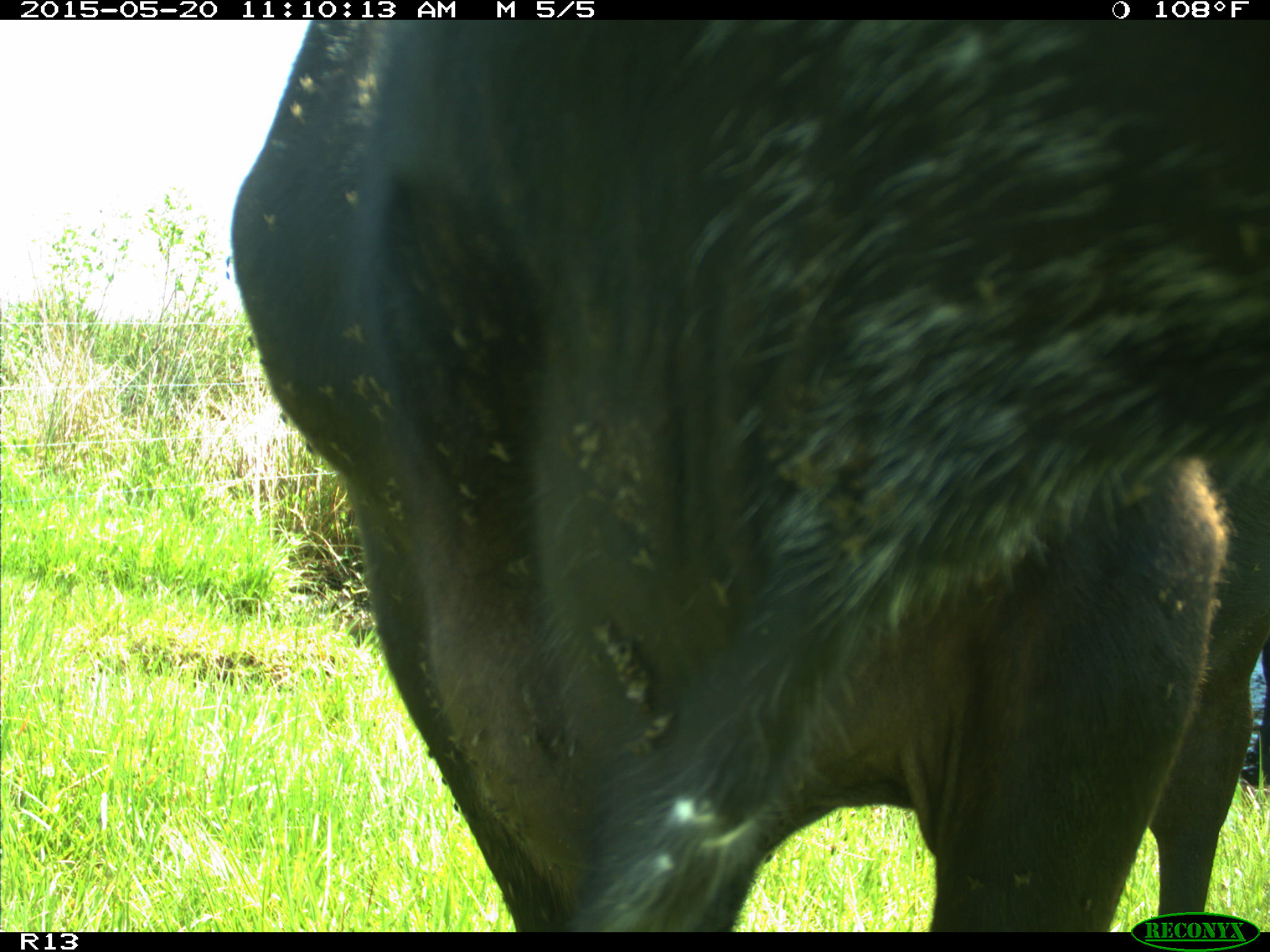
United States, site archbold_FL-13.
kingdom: Animalia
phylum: Chordata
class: Mammalia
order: Artiodactyla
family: Bovidae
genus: Bos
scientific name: Bos taurus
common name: domestic cow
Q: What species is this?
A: Bos taurus (domestic cow).